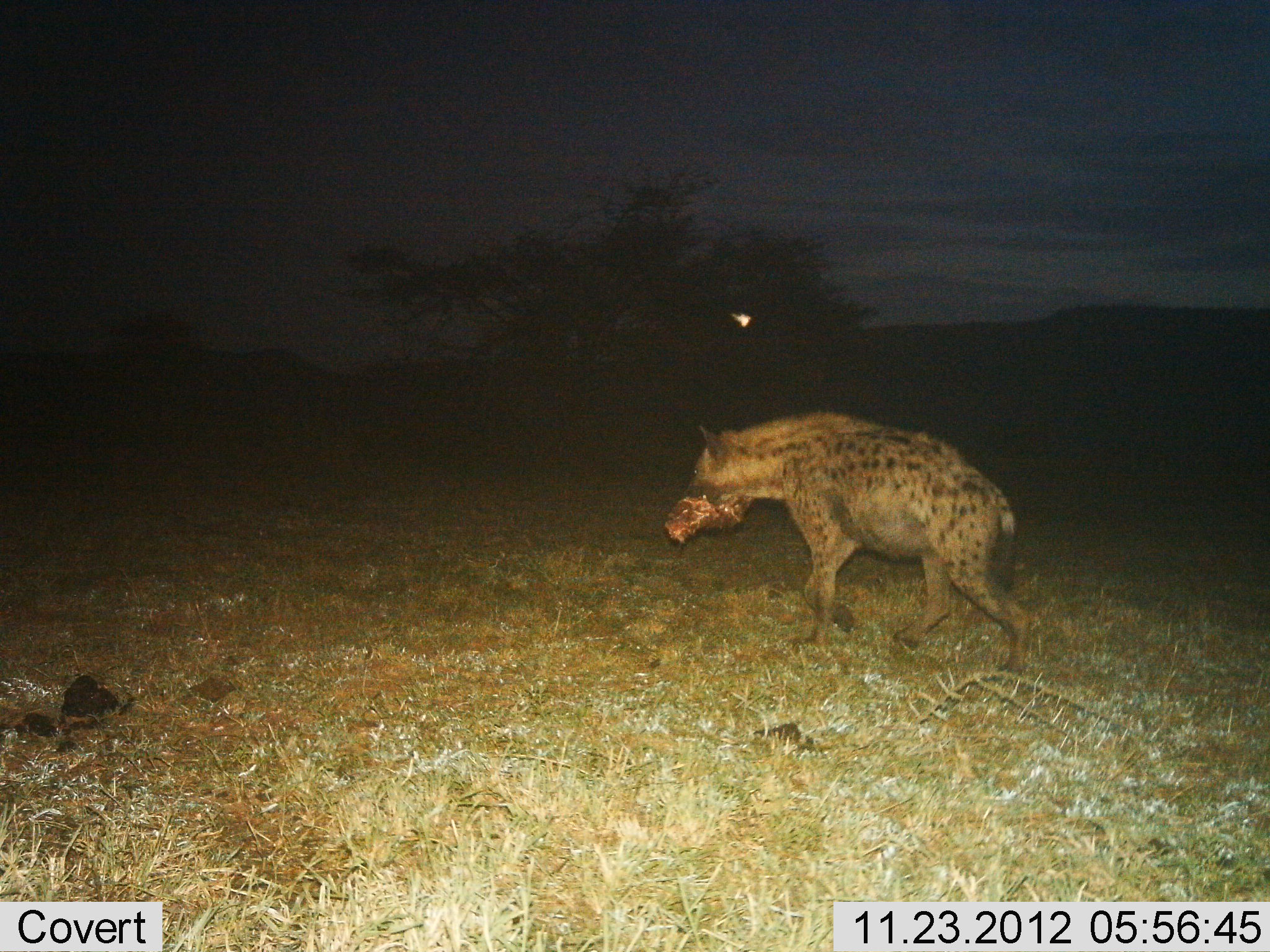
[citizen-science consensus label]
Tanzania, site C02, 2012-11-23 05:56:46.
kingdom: Animalia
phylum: Chordata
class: Mammalia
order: Carnivora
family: Hyaenidae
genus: Crocuta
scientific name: Crocuta crocuta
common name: spotted hyena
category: hyenaspotted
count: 1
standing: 0%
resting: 0%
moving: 58%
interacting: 0%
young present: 0%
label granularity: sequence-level